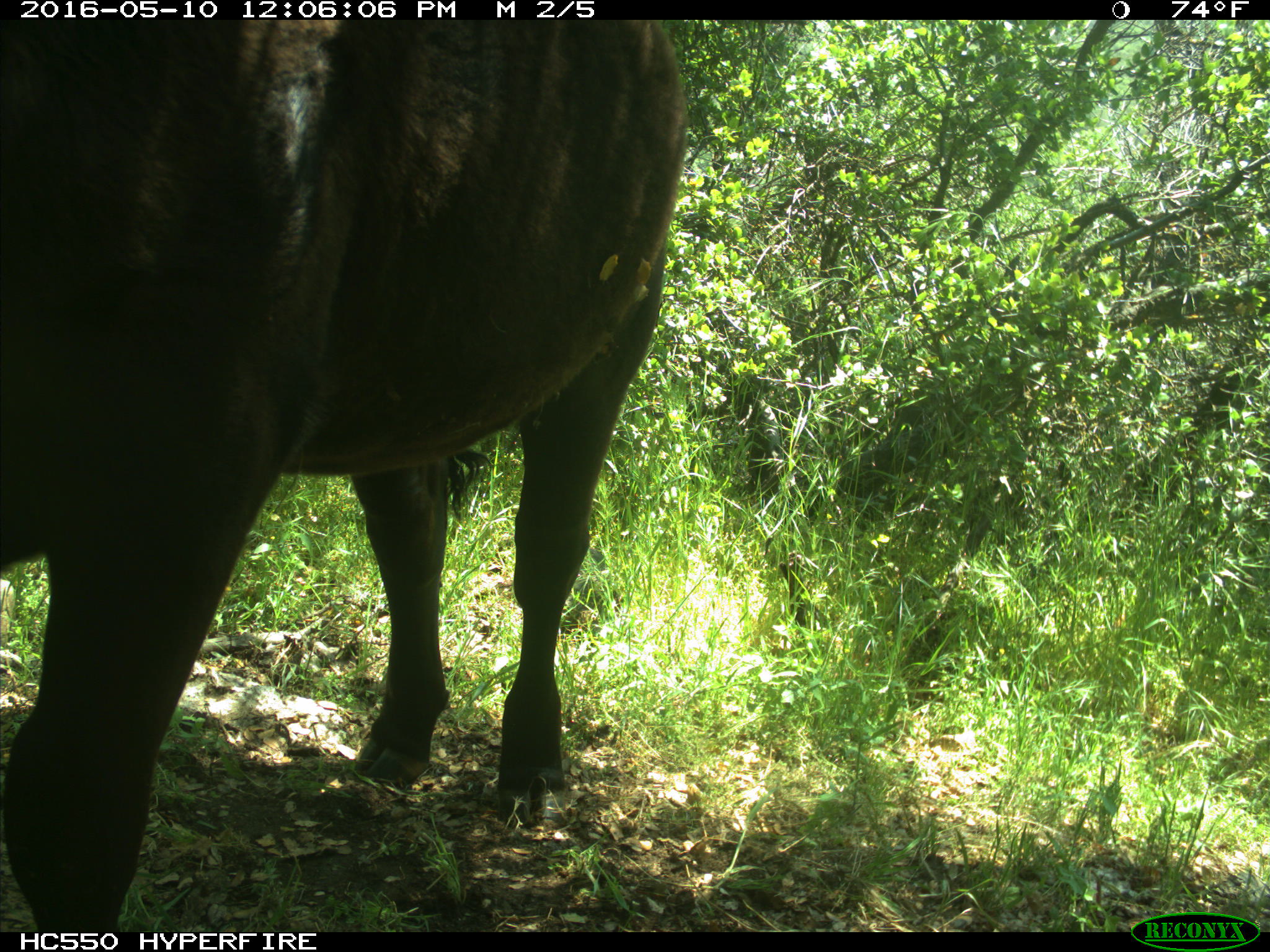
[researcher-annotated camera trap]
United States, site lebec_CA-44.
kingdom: Animalia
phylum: Chordata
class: Mammalia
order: Artiodactyla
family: Bovidae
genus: Bos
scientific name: Bos taurus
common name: domestic cow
Bos taurus (domestic cow).